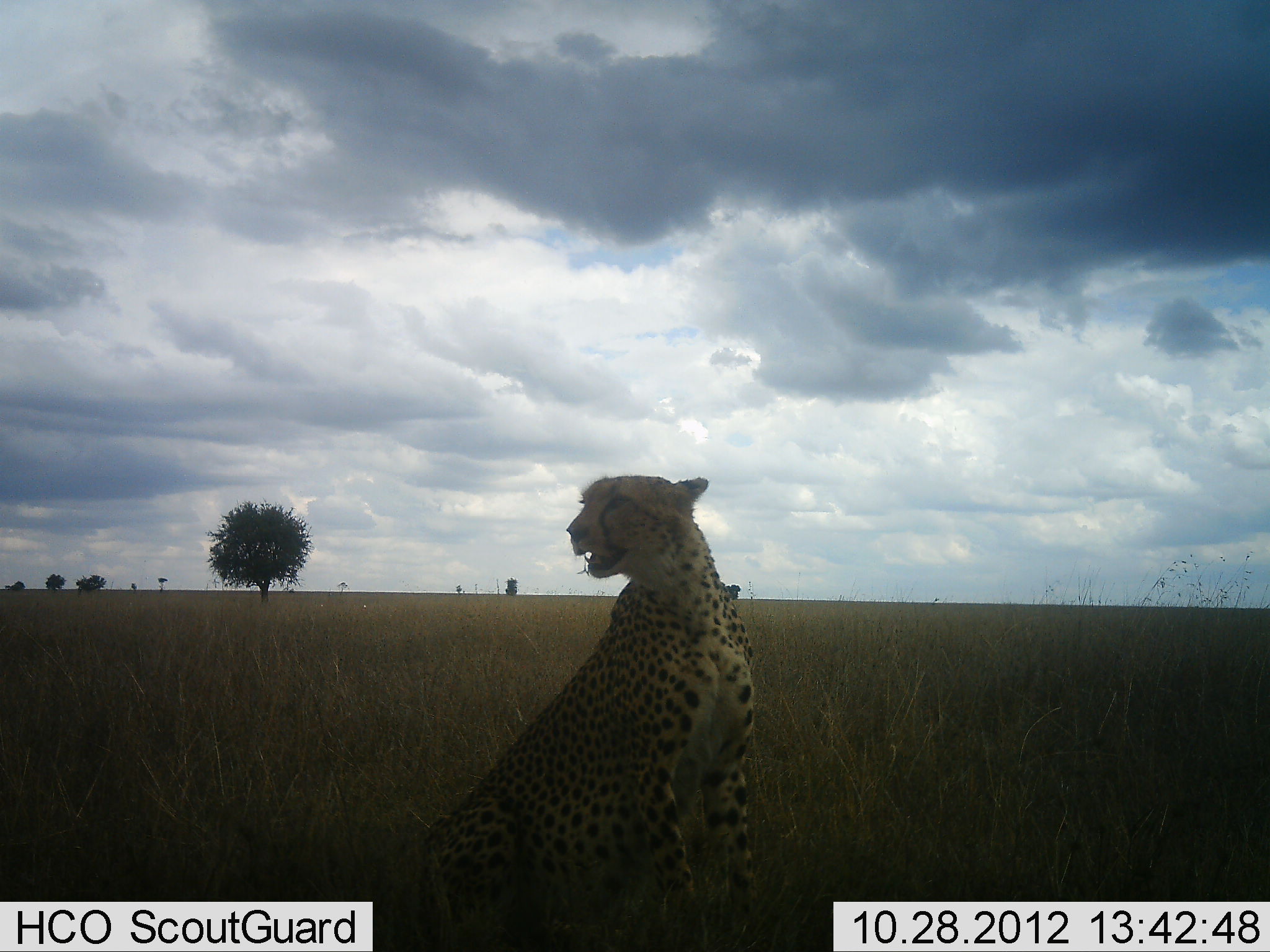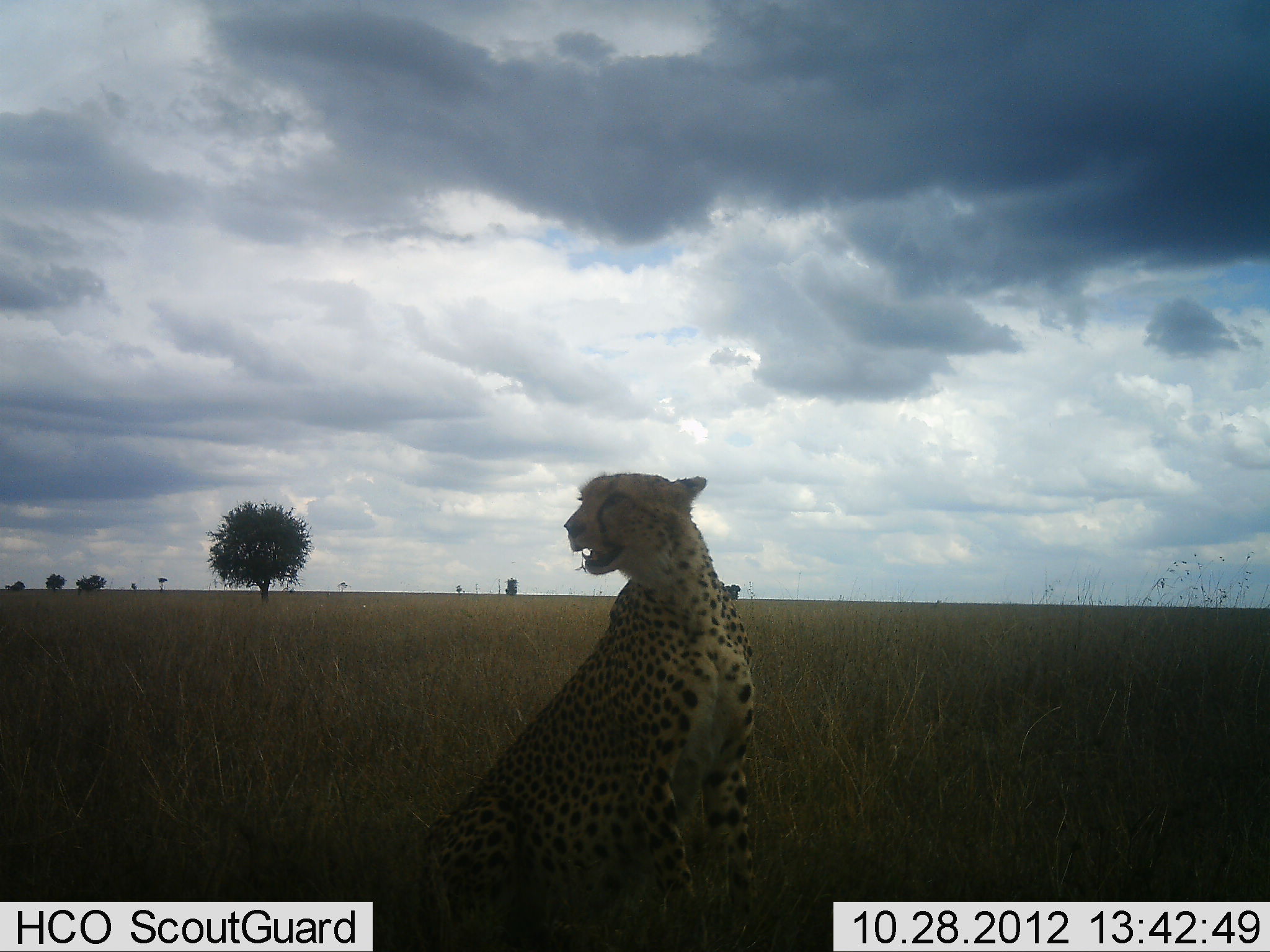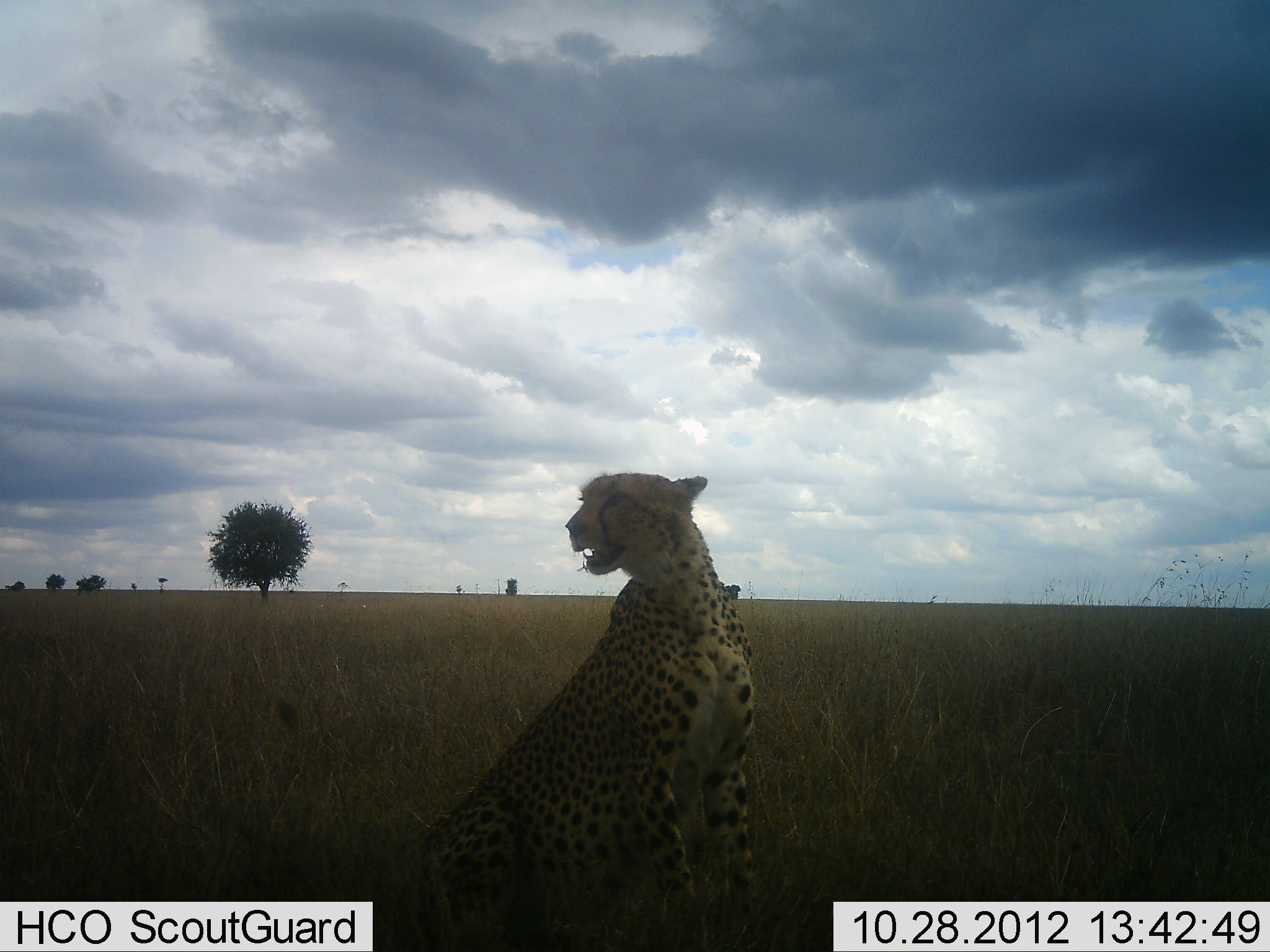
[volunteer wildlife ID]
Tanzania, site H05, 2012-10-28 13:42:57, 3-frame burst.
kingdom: Animalia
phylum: Chordata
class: Mammalia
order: Carnivora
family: Felidae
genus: Acinonyx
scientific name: Acinonyx jubatus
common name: cheetah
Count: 1.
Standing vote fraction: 0%.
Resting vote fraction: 100%.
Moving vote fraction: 0%.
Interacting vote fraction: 0%.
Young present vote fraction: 0%.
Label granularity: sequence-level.